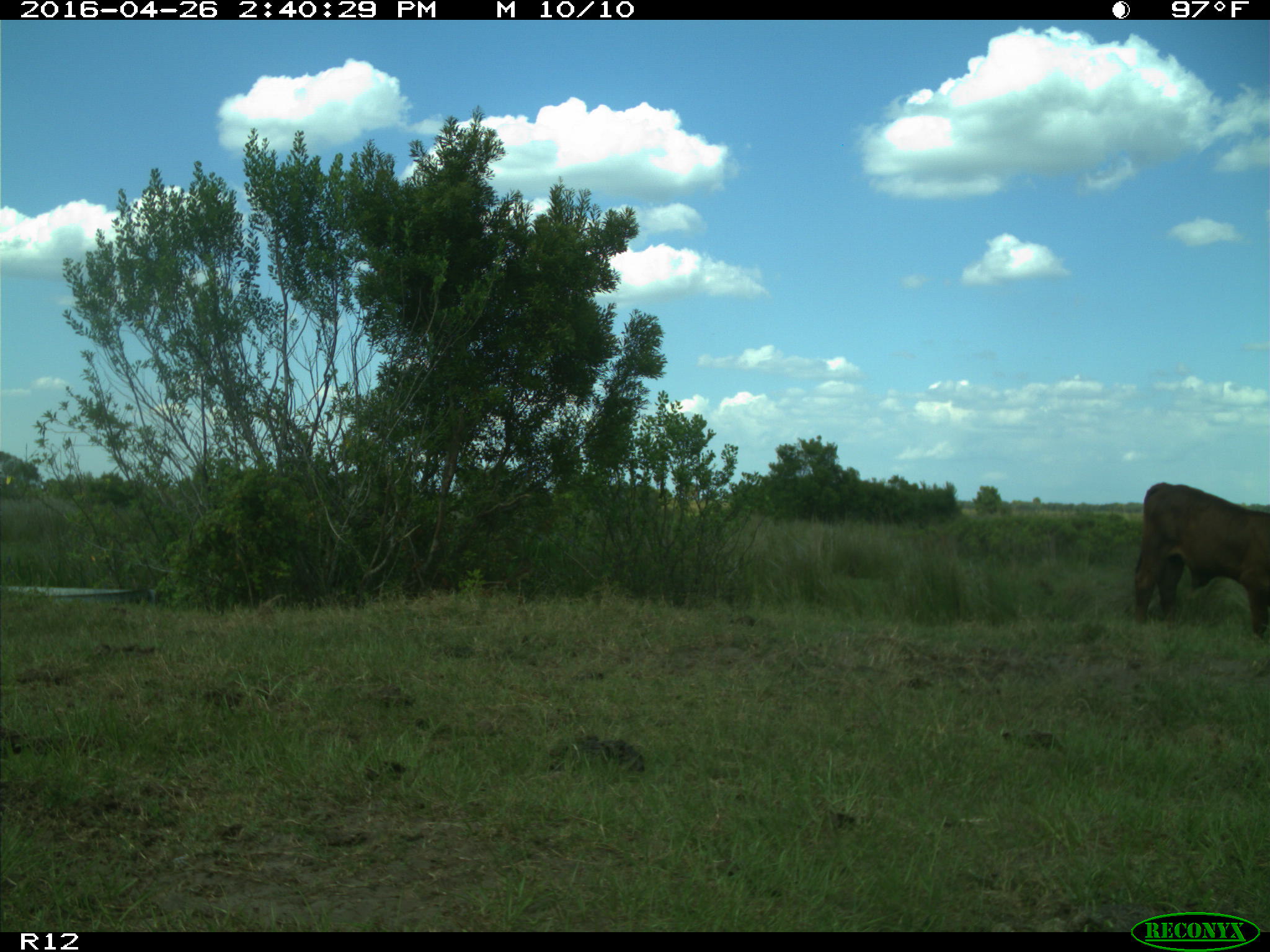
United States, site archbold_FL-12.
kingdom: Animalia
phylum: Chordata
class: Mammalia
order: Artiodactyla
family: Bovidae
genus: Bos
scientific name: Bos taurus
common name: domestic cow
Bos taurus (domestic cow).